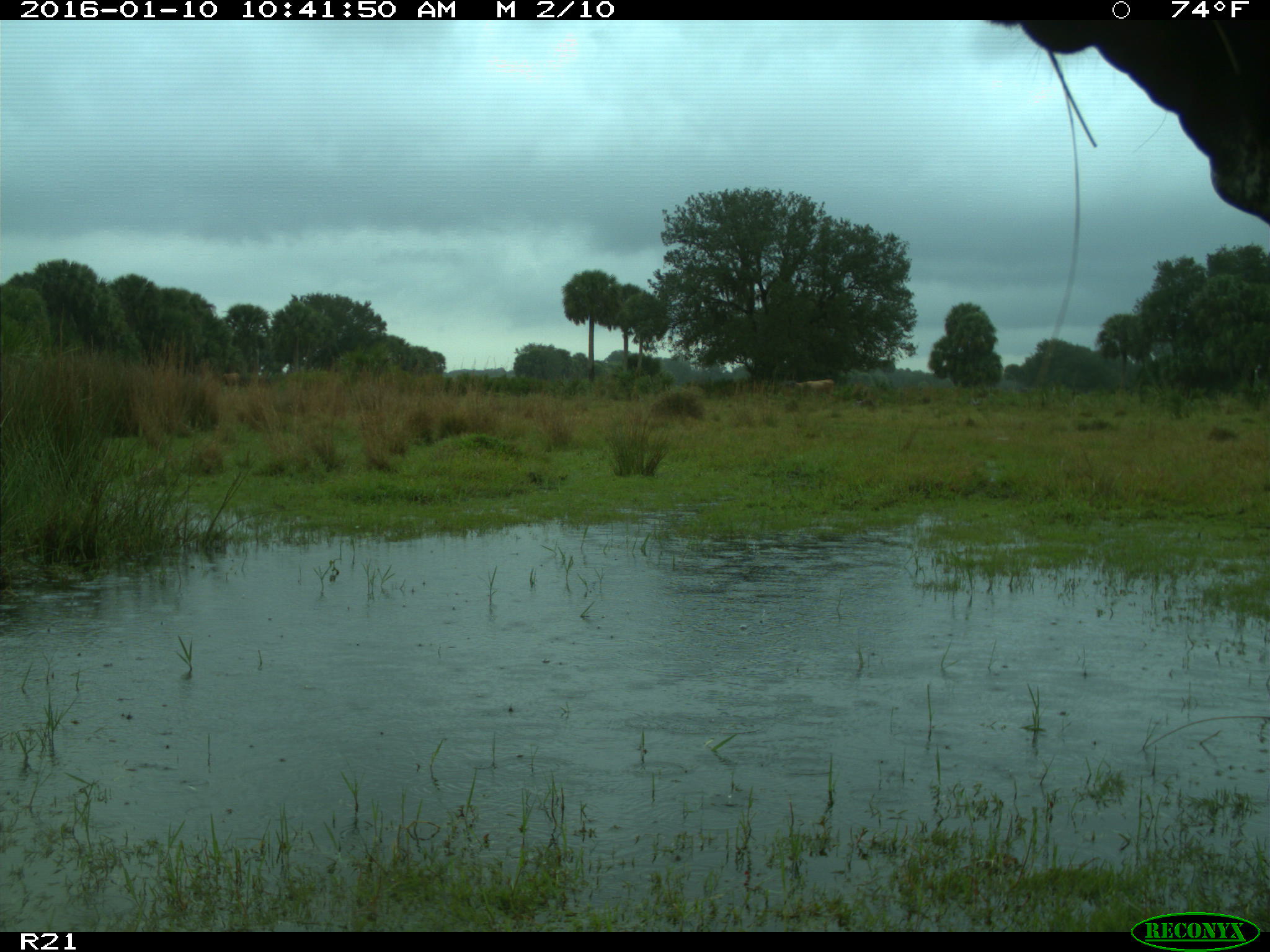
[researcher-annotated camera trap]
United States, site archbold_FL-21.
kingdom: Animalia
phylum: Chordata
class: Mammalia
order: Artiodactyla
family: Bovidae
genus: Bos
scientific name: Bos taurus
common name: domestic cow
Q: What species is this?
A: Bos taurus (domestic cow).